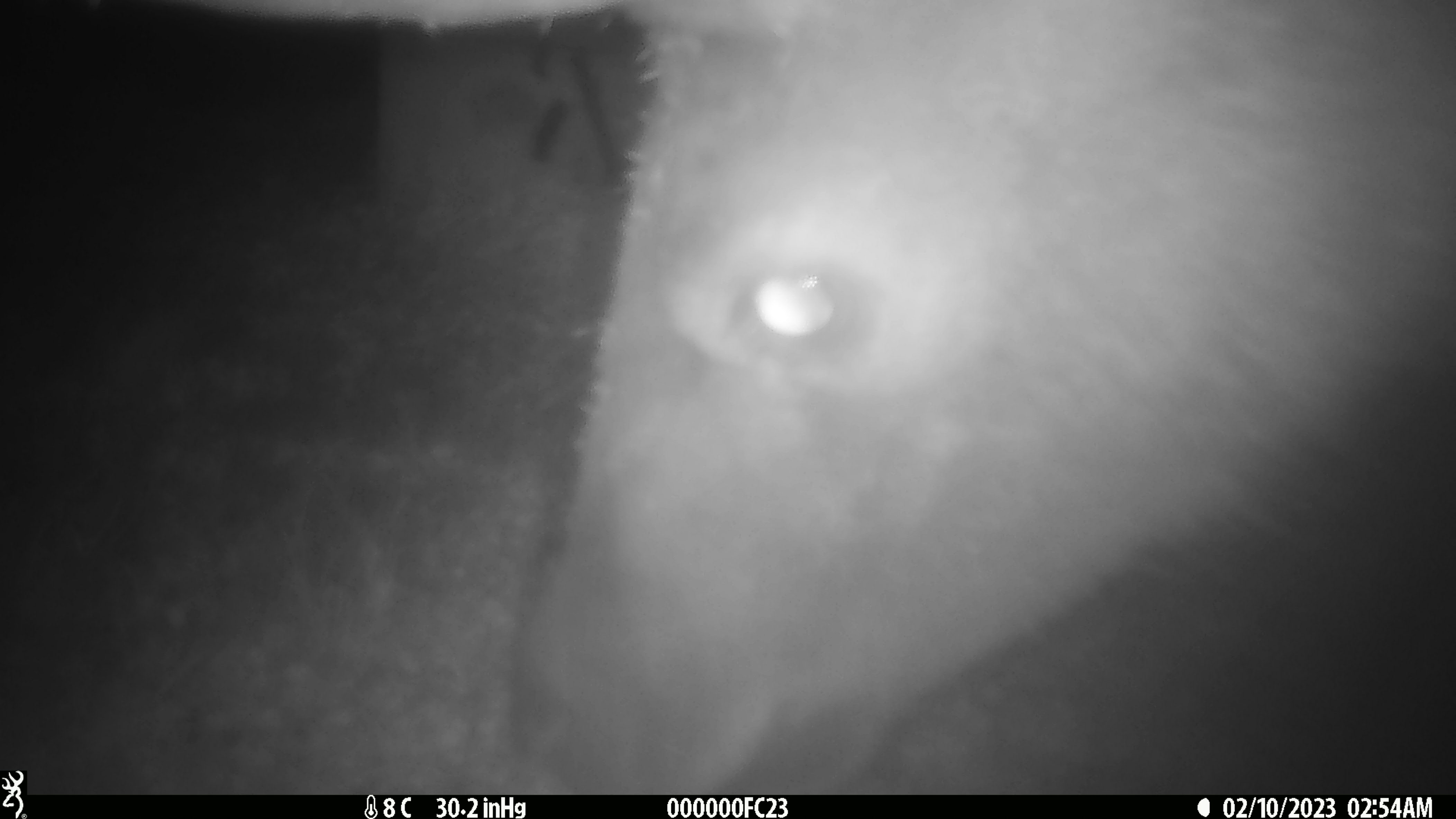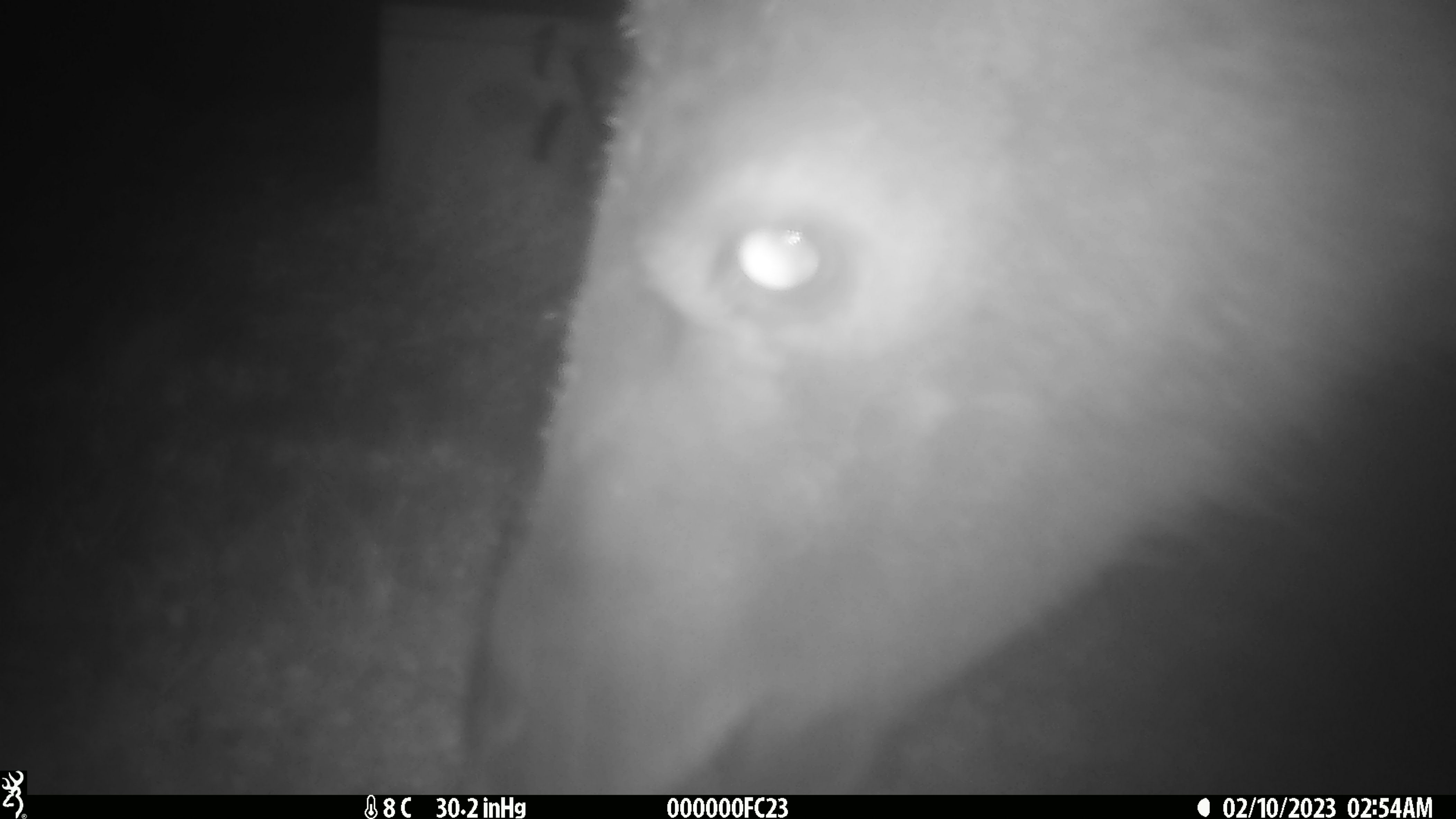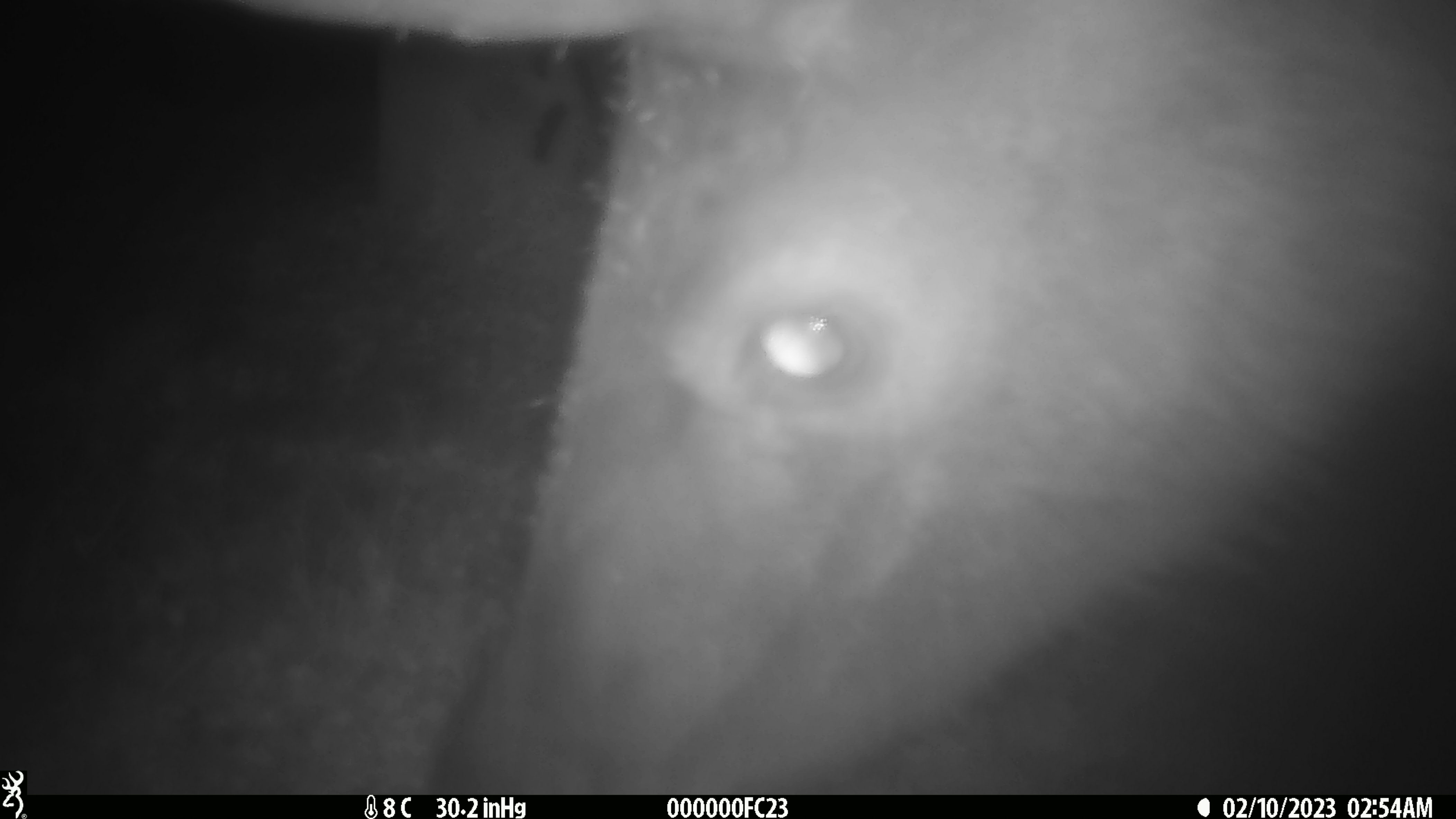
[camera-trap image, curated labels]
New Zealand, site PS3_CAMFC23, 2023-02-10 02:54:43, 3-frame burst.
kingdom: Animalia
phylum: Chordata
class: Mammalia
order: Artiodactyla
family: Cervidae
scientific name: Cervidae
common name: deer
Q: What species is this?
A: Deer (Cervidae).